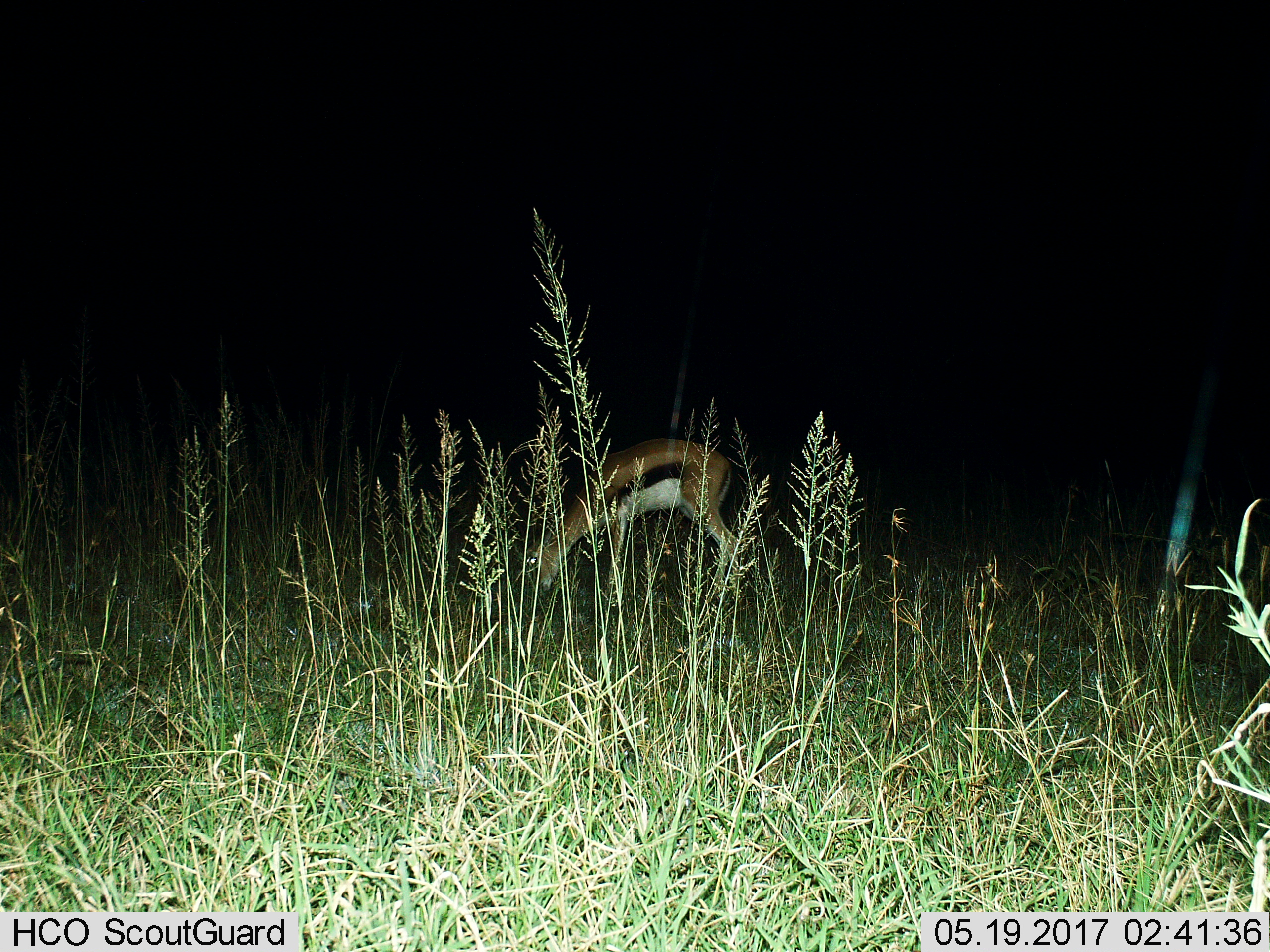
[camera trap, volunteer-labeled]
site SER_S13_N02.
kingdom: Animalia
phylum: Chordata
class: Mammalia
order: Artiodactyla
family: Bovidae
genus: Eudorcas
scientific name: Eudorcas thomsonii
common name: thomson's gazelle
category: gazellethomsons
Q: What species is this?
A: Gazellethomsons (thomson's gazelle) (Eudorcas thomsonii).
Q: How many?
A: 1.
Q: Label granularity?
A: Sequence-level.